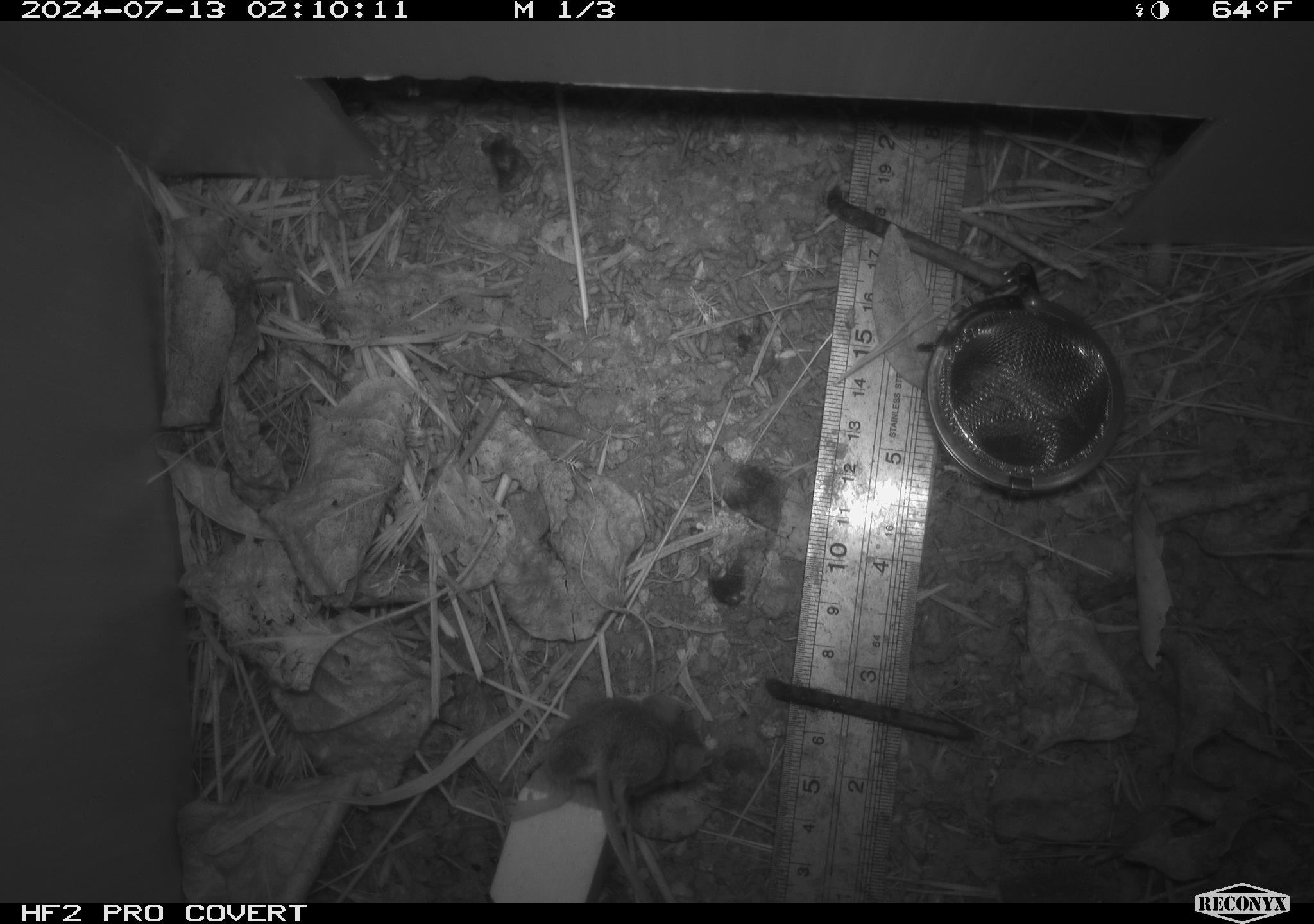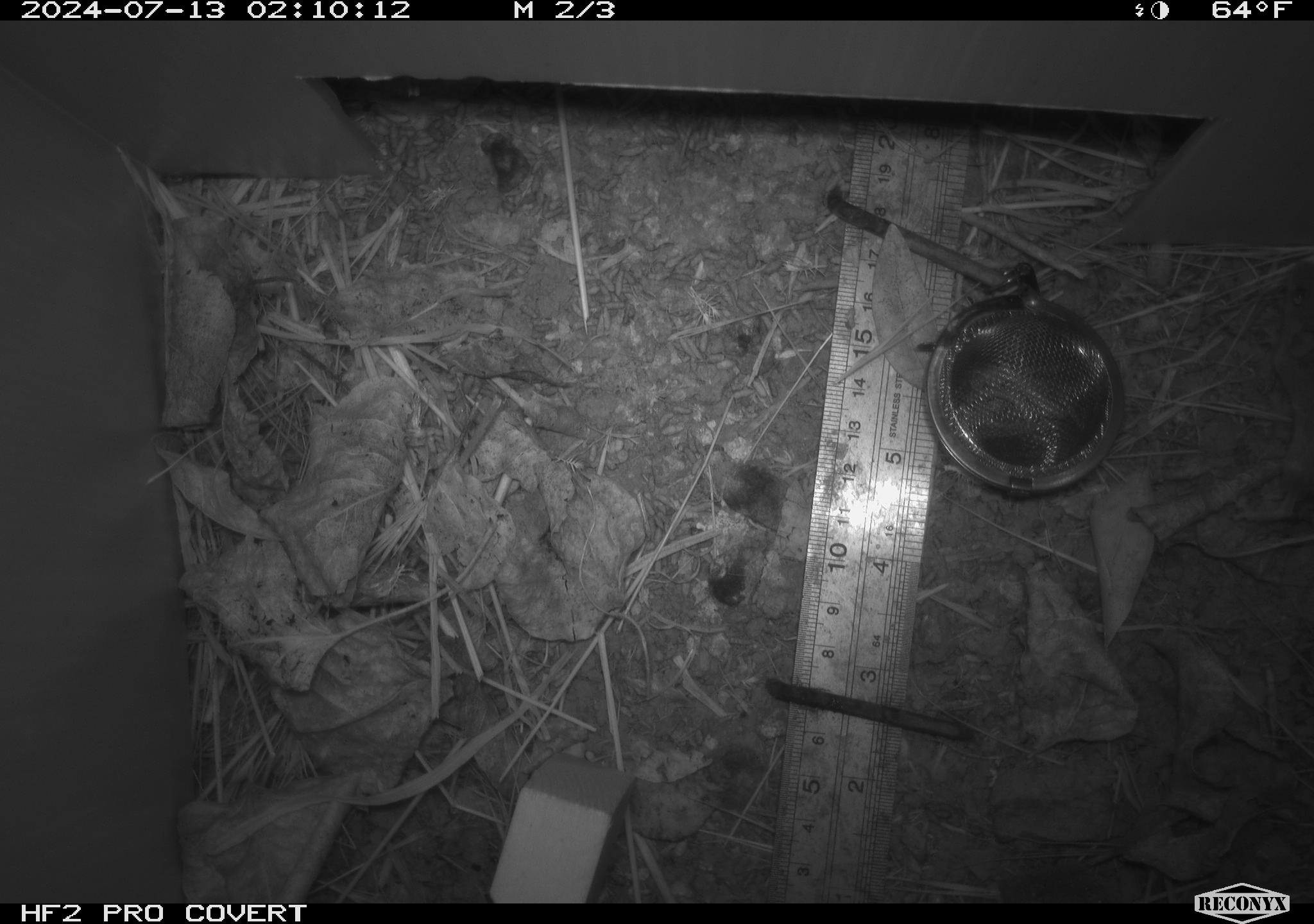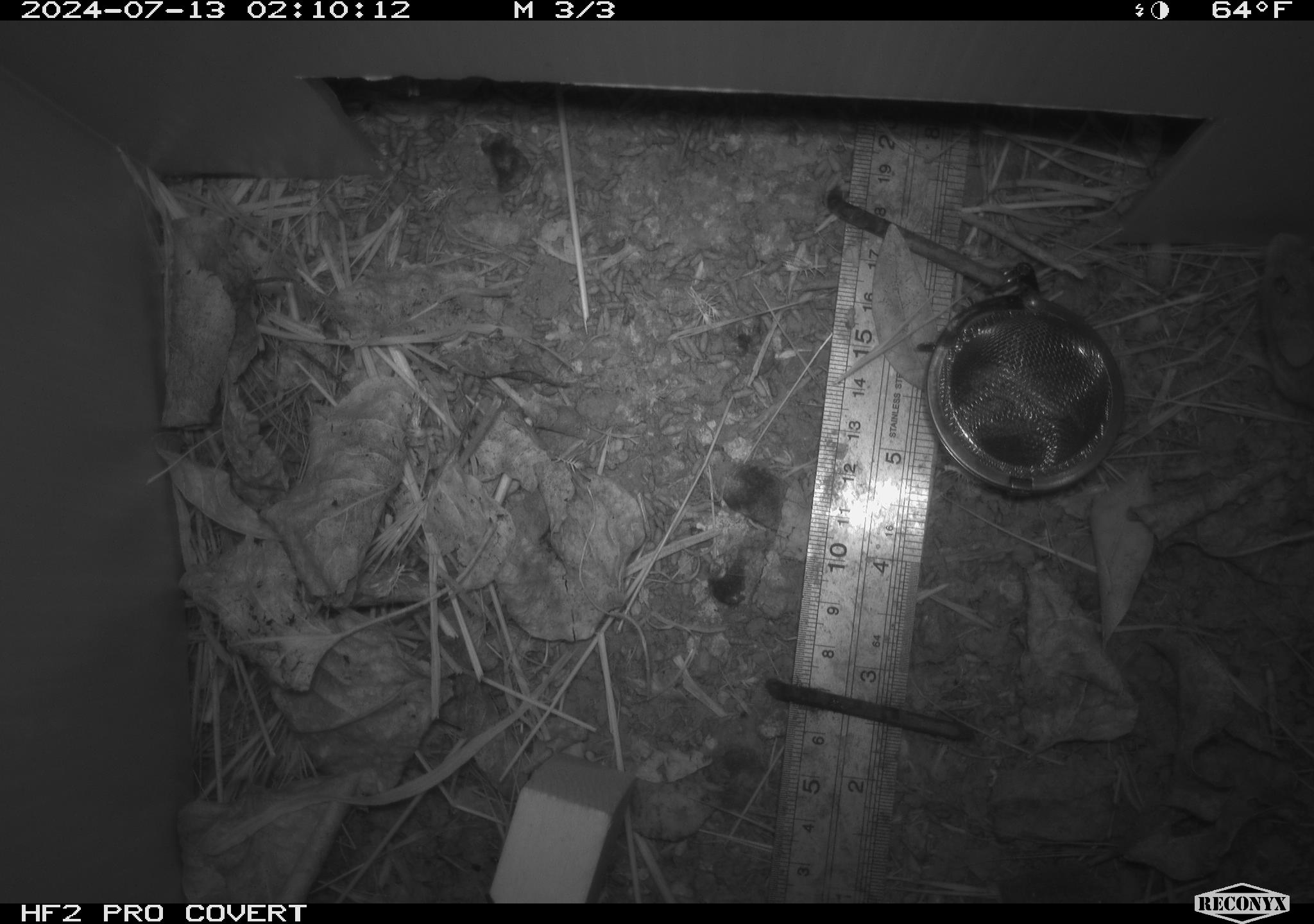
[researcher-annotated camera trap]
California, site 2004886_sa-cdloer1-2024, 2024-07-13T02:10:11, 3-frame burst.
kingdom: Animalia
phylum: Chordata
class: Mammalia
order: Rodentia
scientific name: Rodentia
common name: mouse species